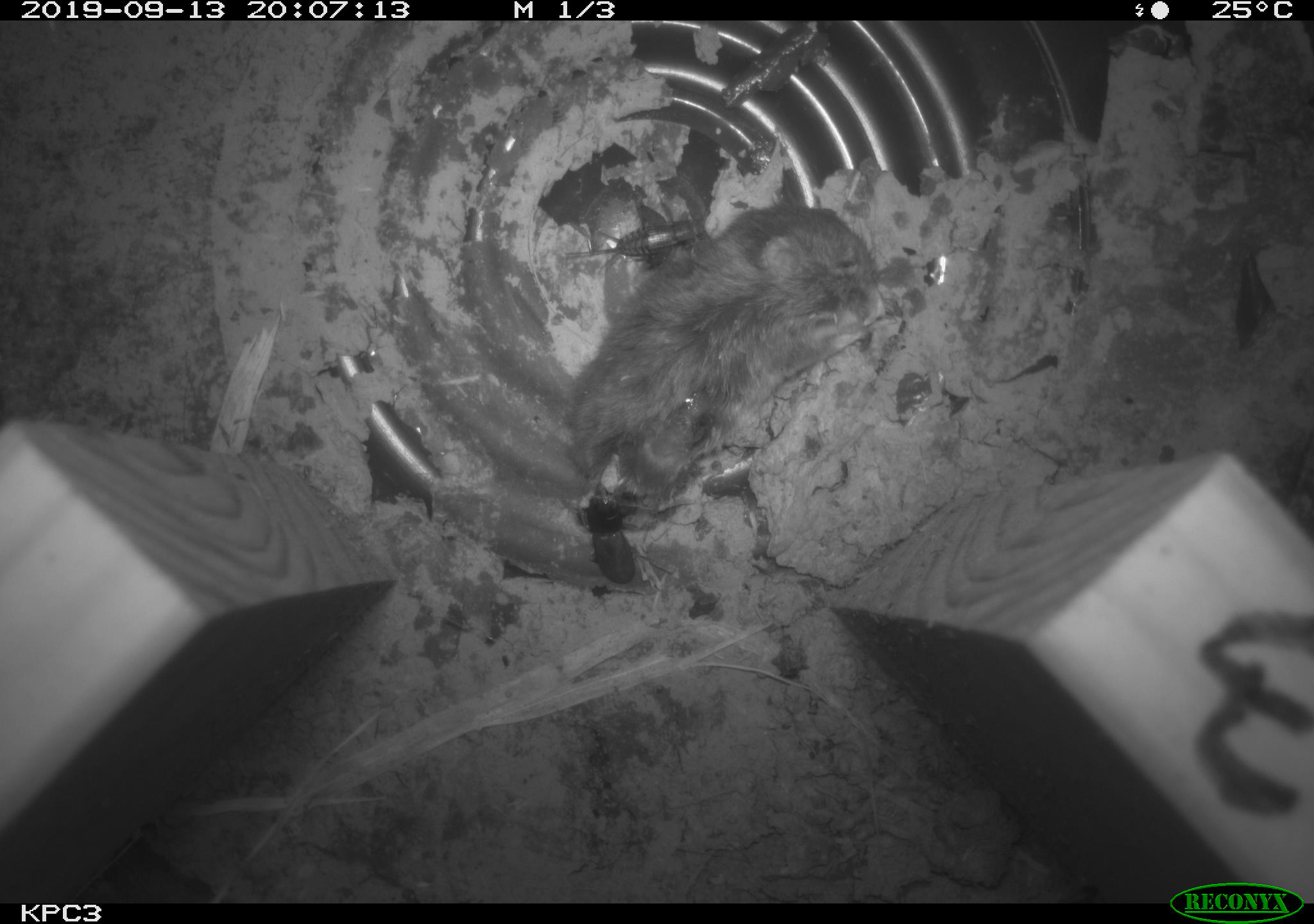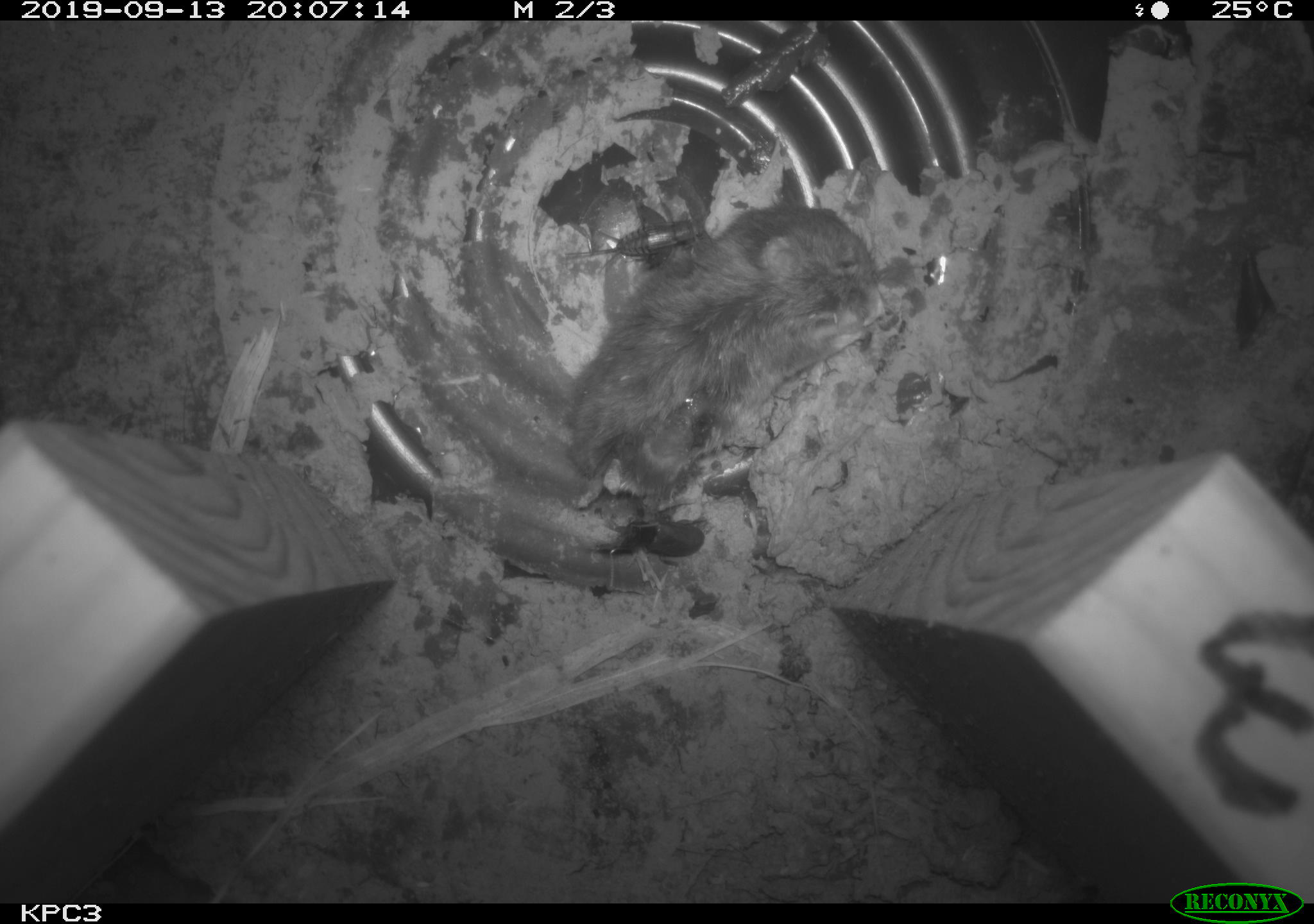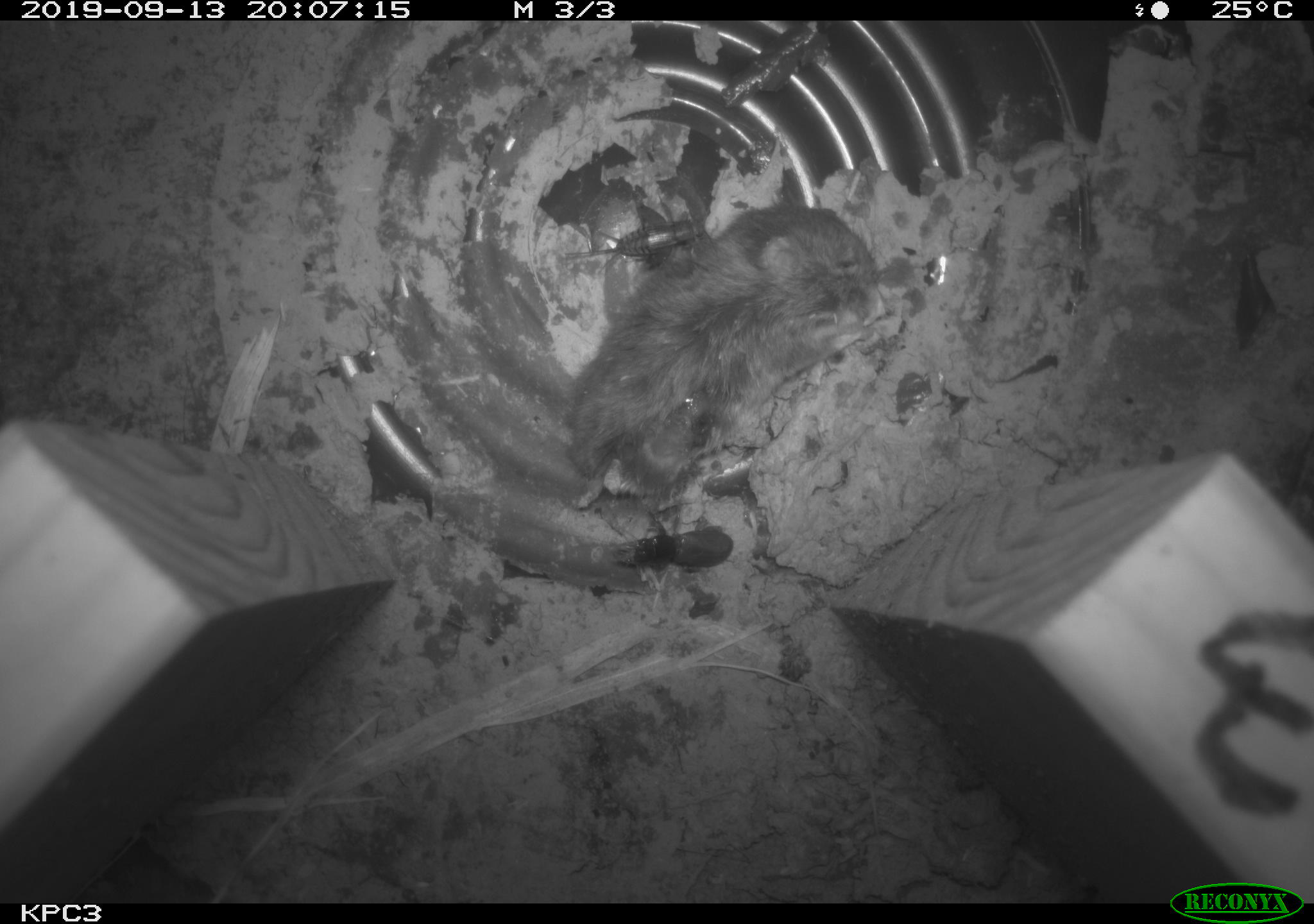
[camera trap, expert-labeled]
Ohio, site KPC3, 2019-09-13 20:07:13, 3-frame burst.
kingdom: Animalia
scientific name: Animalia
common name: animal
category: invertebrate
Invertebrate (animal) (Animalia).